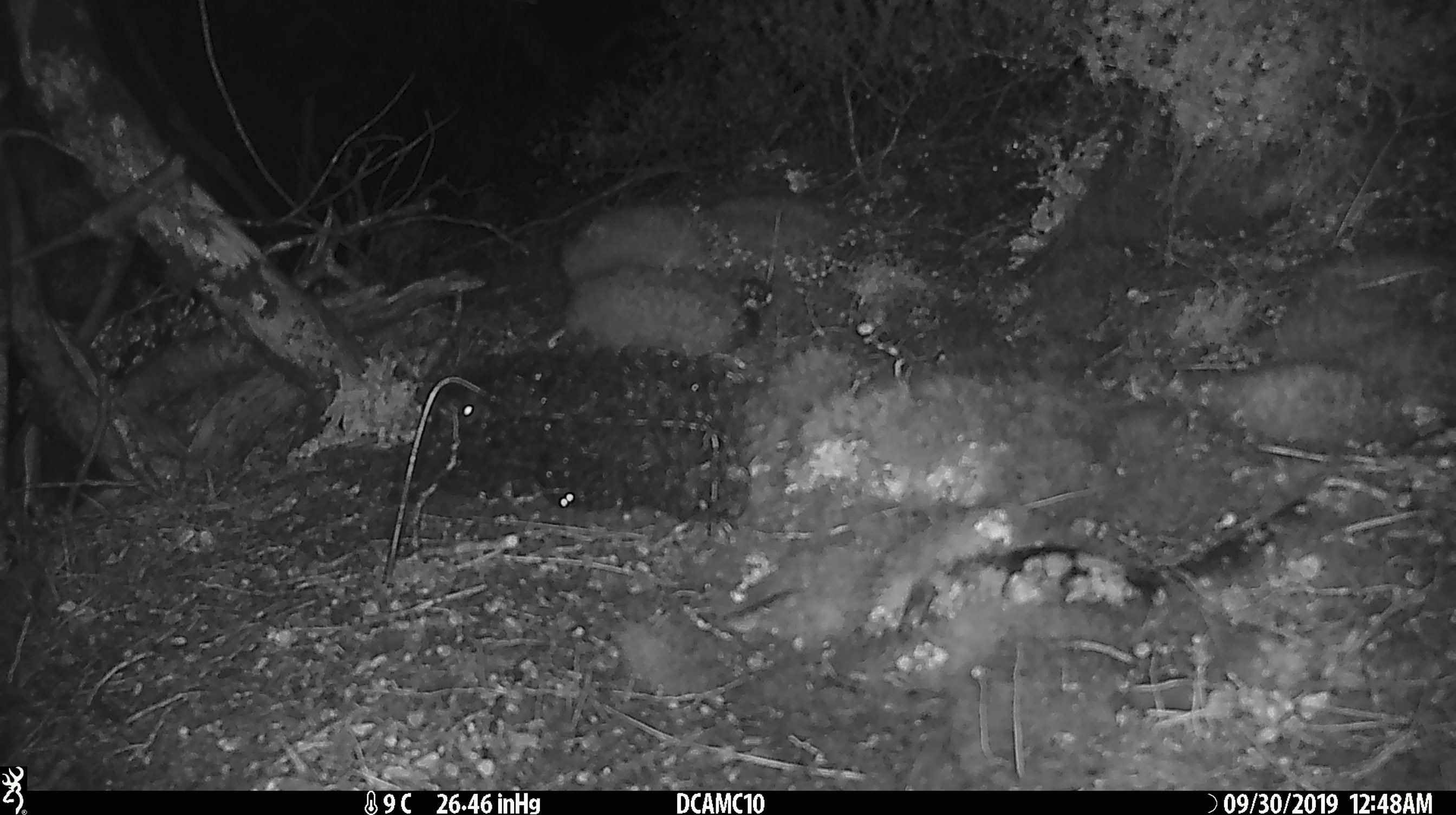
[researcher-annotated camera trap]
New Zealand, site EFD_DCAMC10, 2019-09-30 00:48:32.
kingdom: Animalia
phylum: Chordata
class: Mammalia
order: Rodentia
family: Muridae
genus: Mus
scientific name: Mus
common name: mouse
Mouse (Mus).